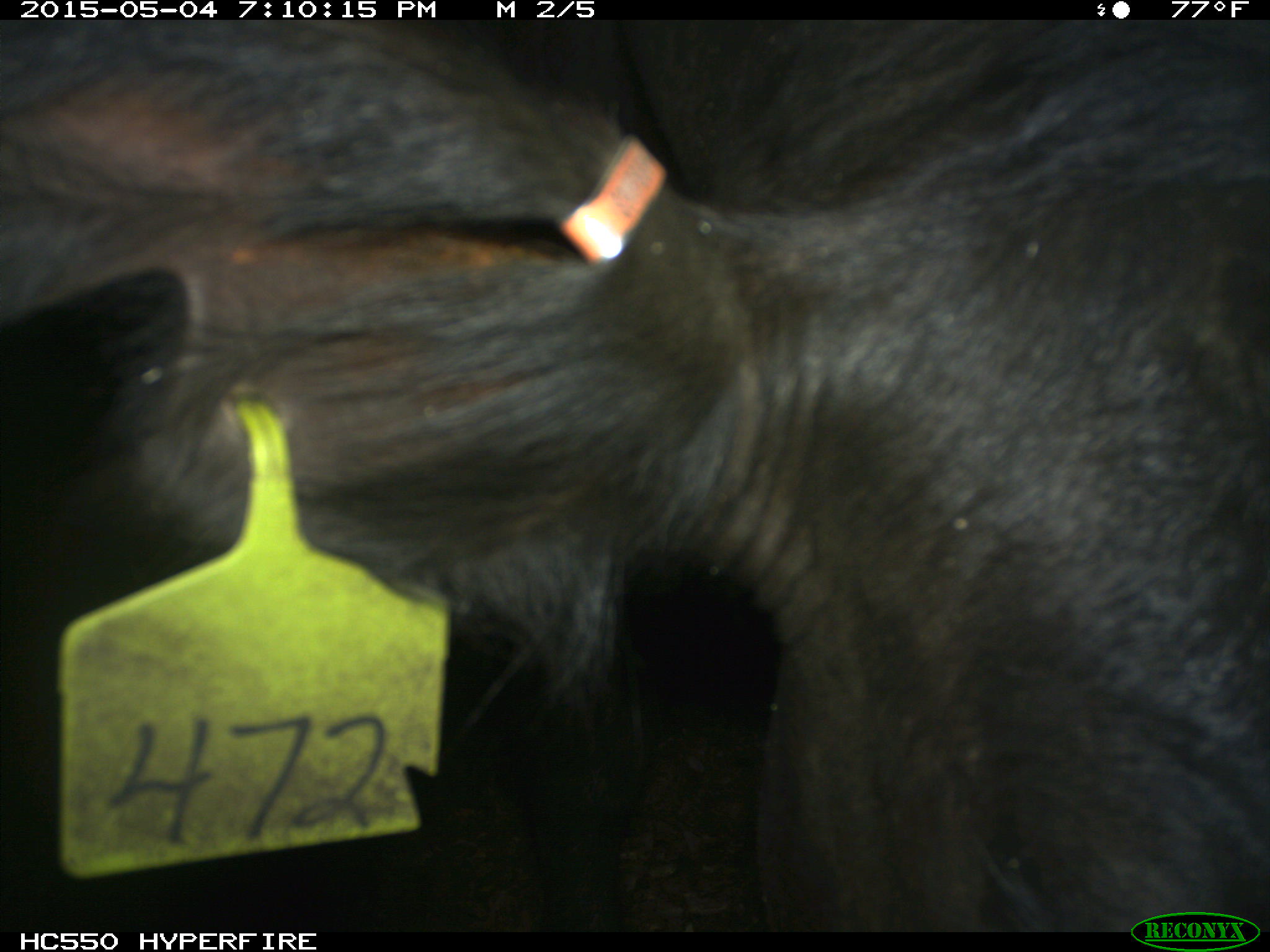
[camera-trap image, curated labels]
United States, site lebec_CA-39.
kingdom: Animalia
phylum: Chordata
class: Mammalia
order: Artiodactyla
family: Bovidae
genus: Bos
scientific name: Bos taurus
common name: domestic cow